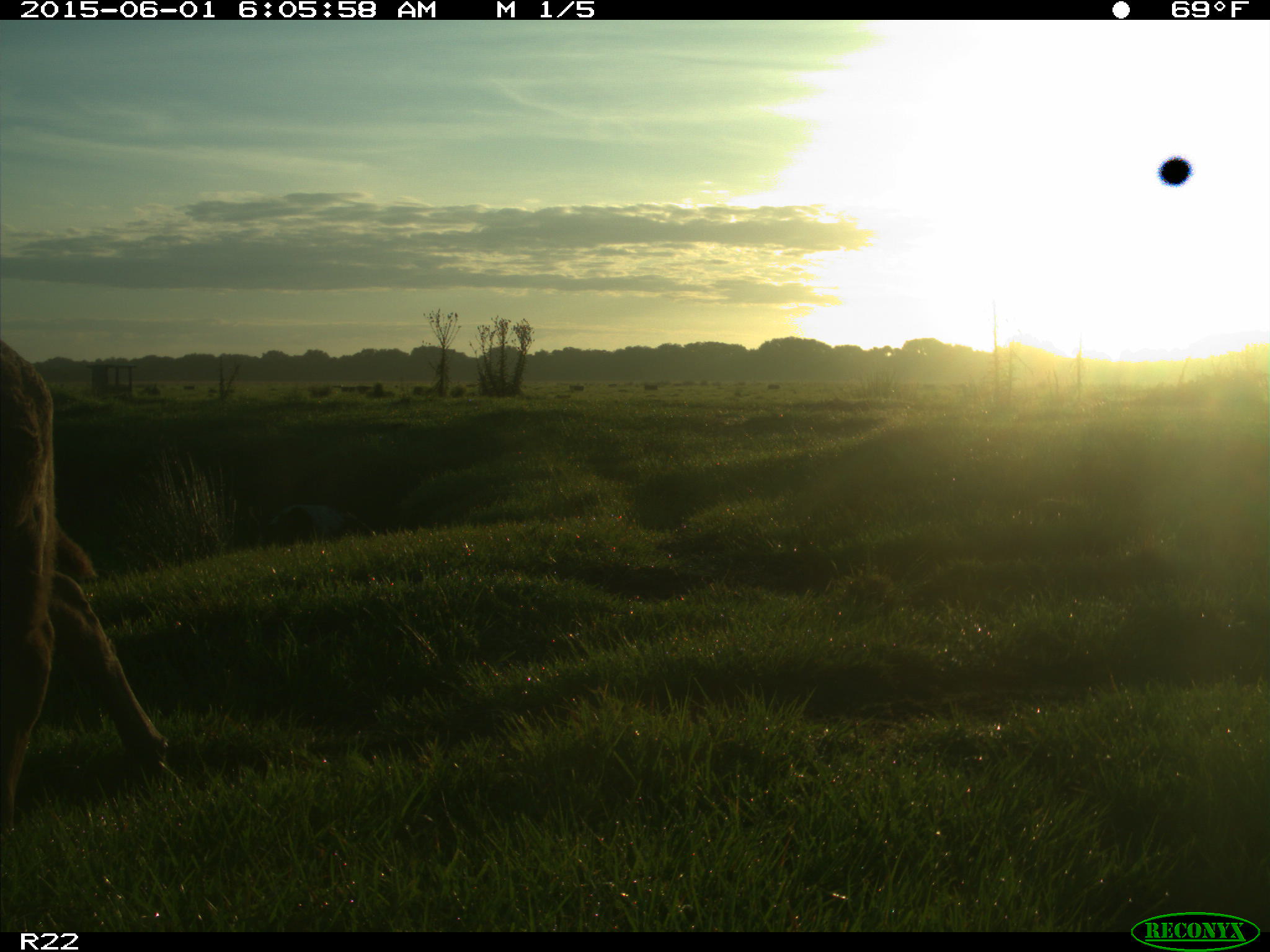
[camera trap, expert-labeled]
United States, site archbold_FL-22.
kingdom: Animalia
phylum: Chordata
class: Mammalia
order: Artiodactyla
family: Bovidae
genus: Bos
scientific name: Bos taurus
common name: domestic cow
Bos taurus (domestic cow).